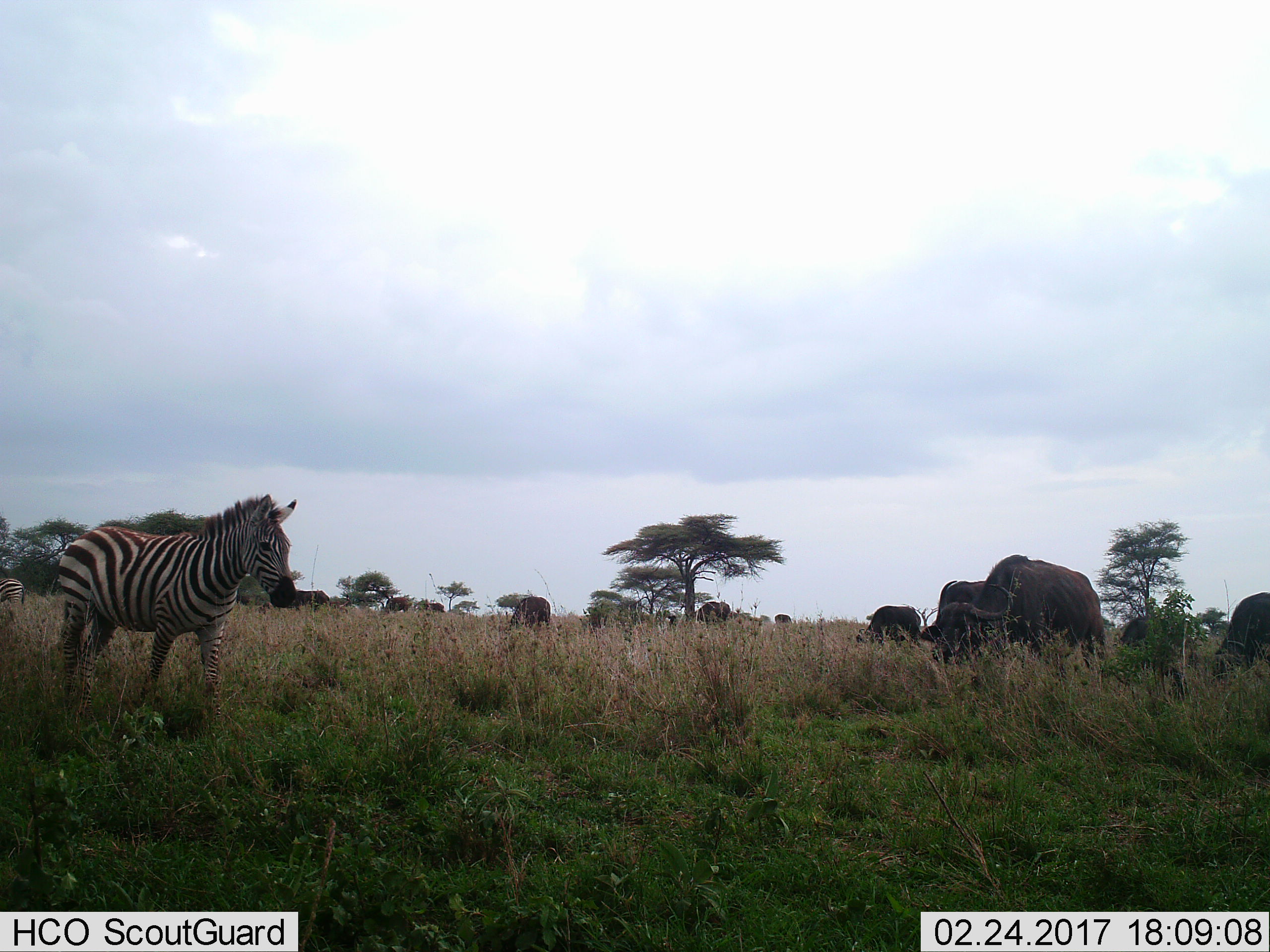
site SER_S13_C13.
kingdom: Animalia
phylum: Chordata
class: Mammalia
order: Artiodactyla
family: Bovidae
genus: Syncerus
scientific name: Syncerus caffer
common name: african buffalo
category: buffalo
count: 10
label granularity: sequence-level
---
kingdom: Animalia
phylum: Chordata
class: Mammalia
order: Perissodactyla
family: Equidae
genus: Equus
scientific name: Equus quagga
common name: plains zebra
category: zebraplains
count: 2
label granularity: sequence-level